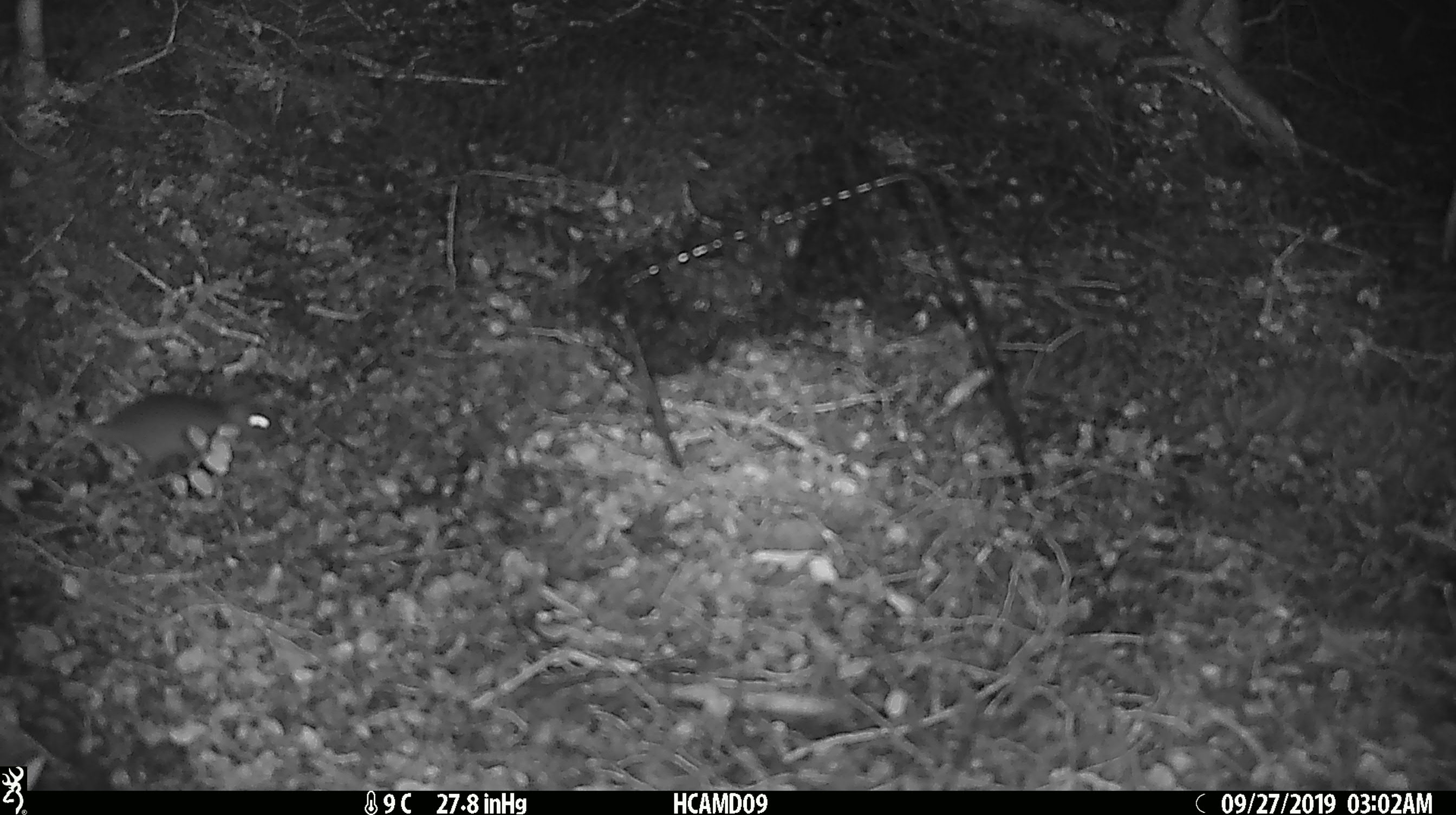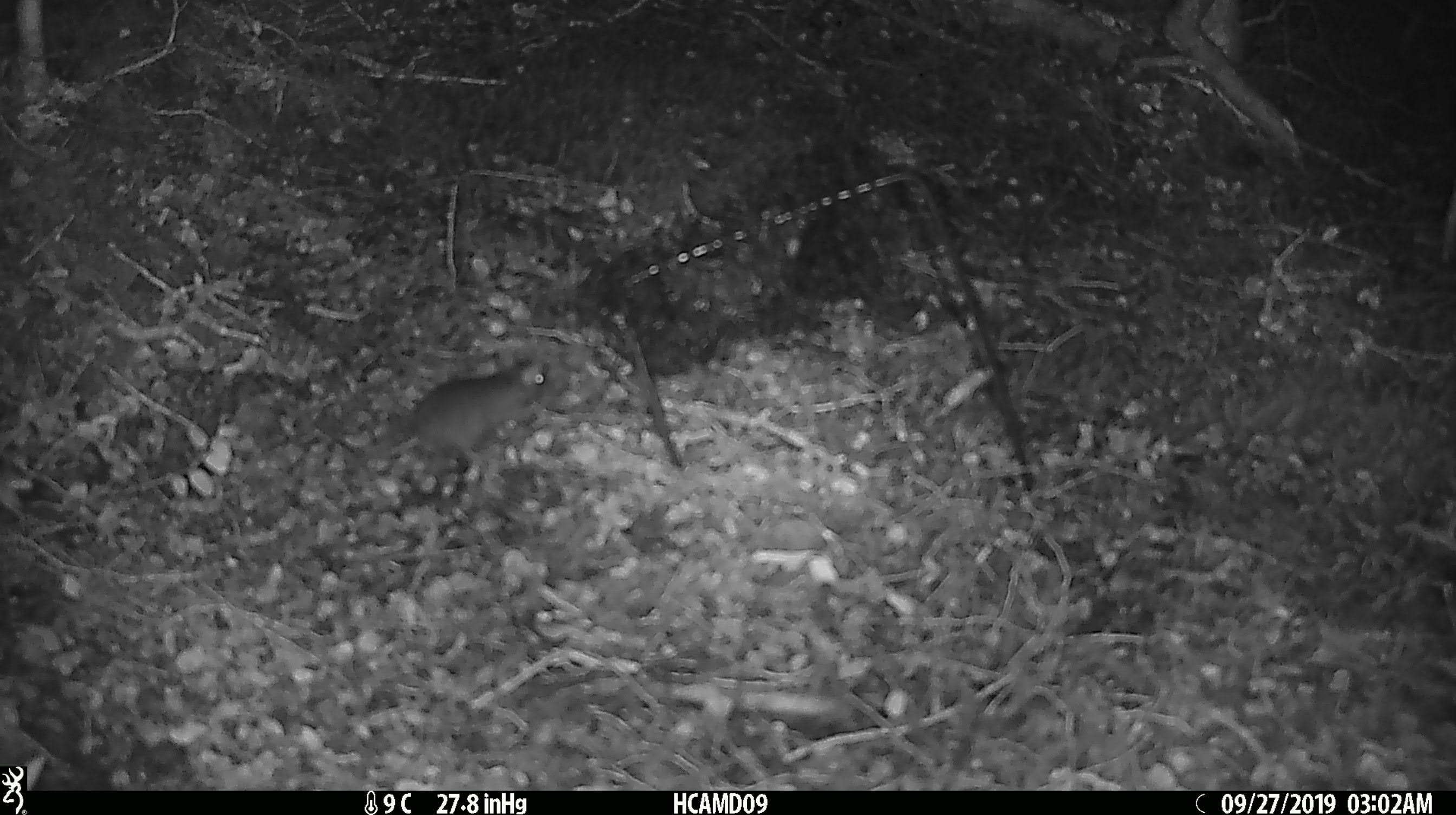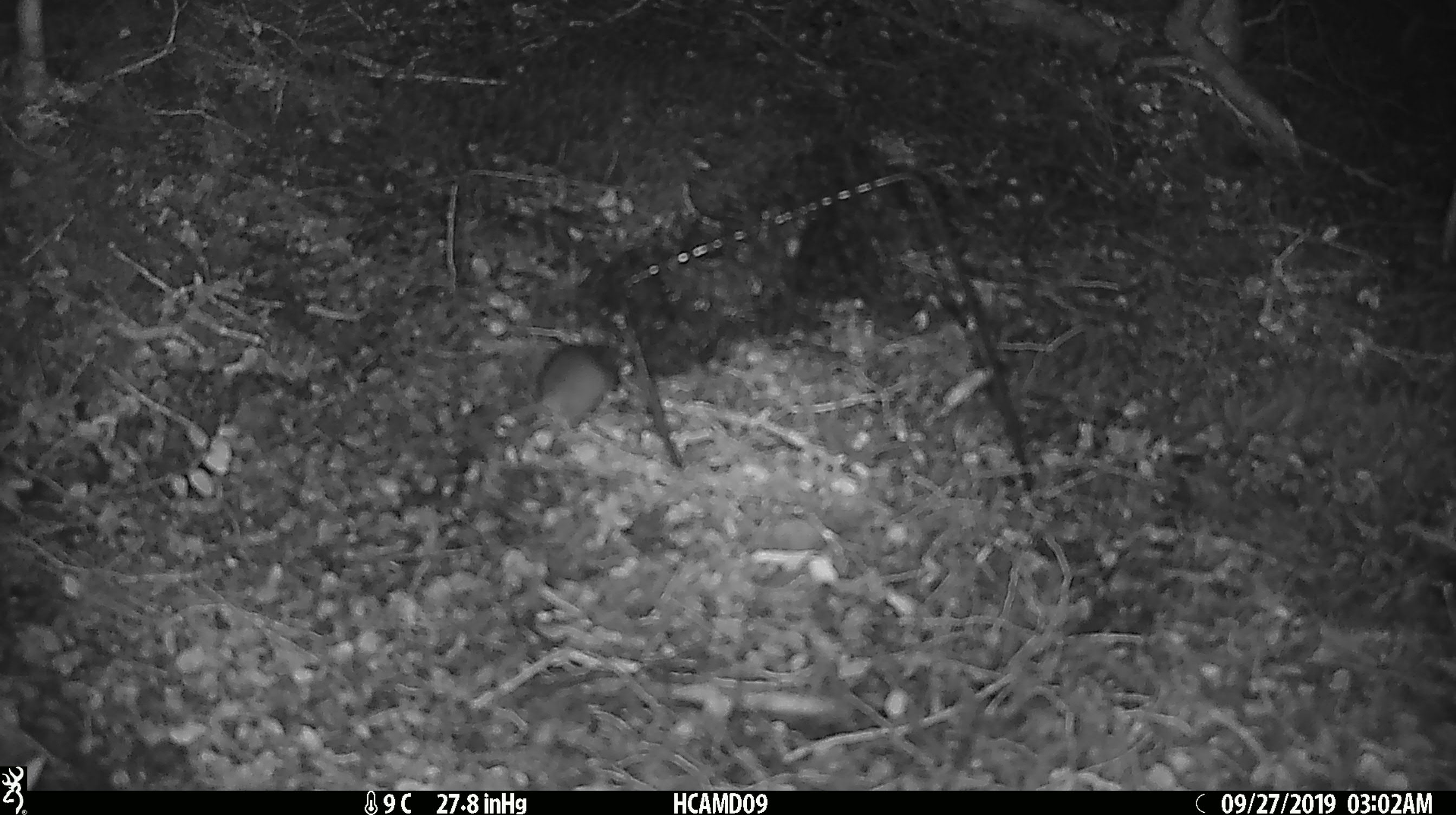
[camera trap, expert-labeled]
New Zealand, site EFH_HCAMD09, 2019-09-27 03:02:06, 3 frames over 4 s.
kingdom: Animalia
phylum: Chordata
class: Mammalia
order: Rodentia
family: Muridae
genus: Mus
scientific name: Mus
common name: mouse